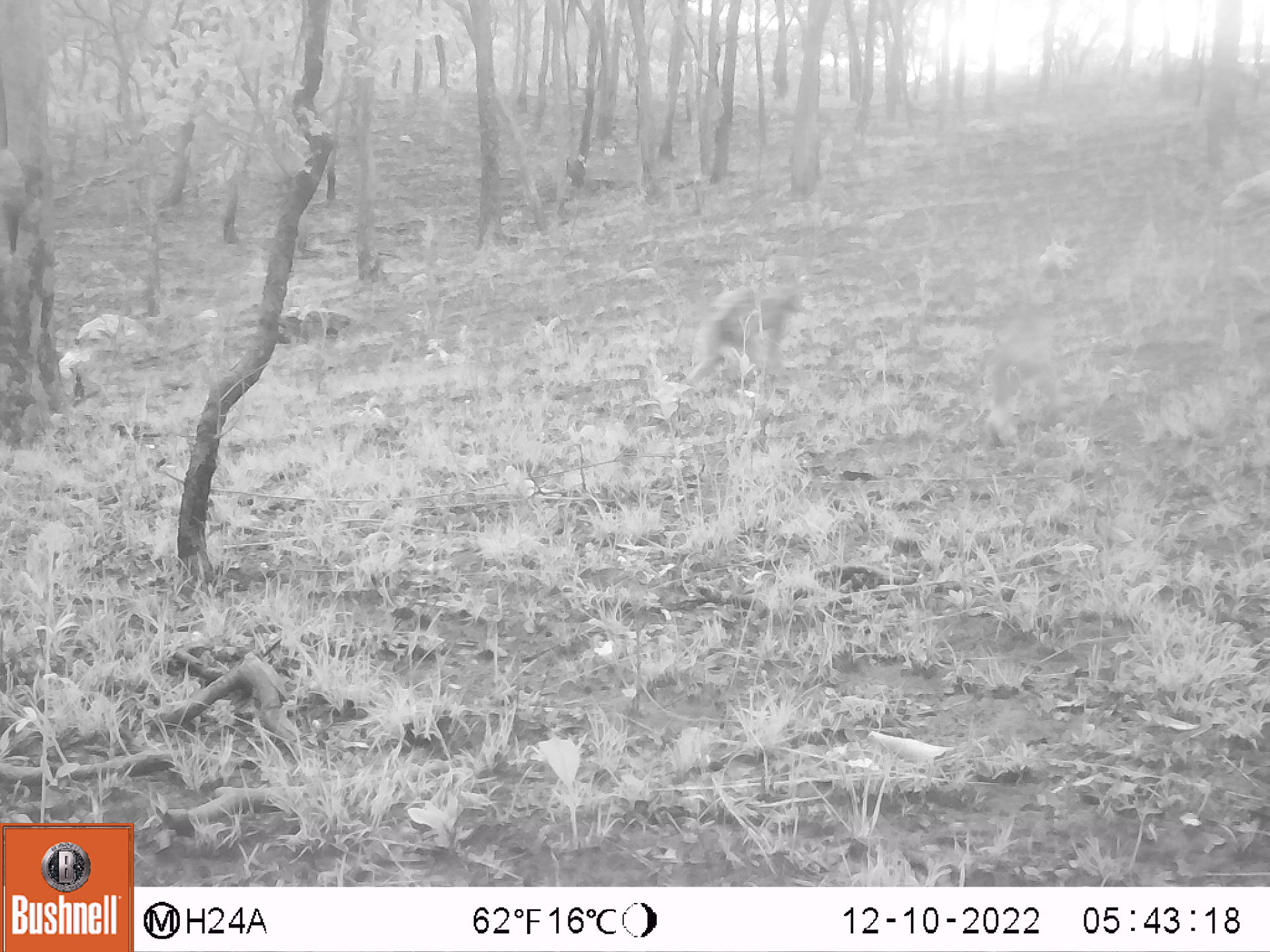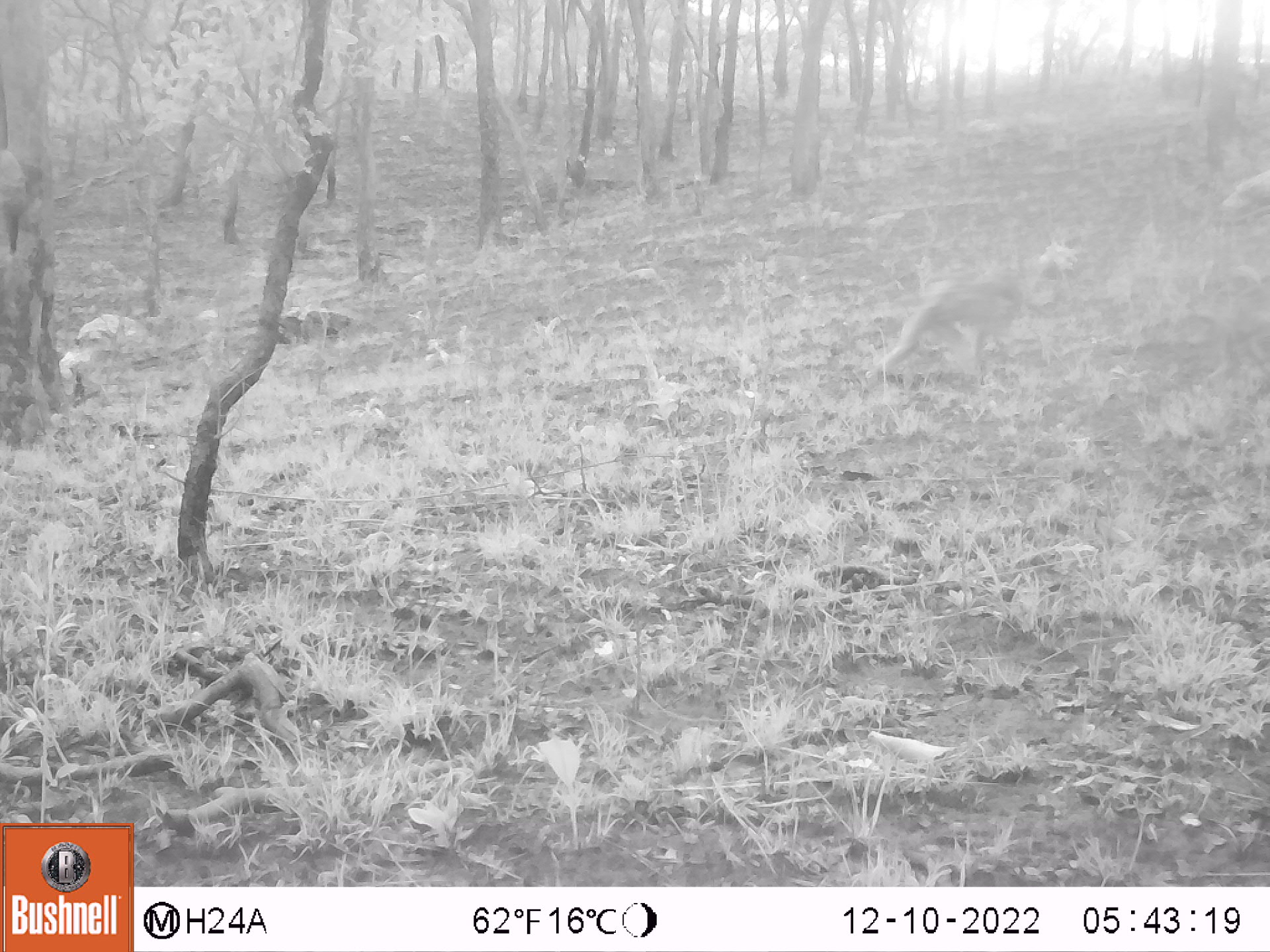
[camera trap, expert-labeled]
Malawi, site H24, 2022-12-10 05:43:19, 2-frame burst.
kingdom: Animalia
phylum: Chordata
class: Mammalia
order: Primates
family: Cercopithecidae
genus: Papio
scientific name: Papio cynocephalus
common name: yellow baboon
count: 1